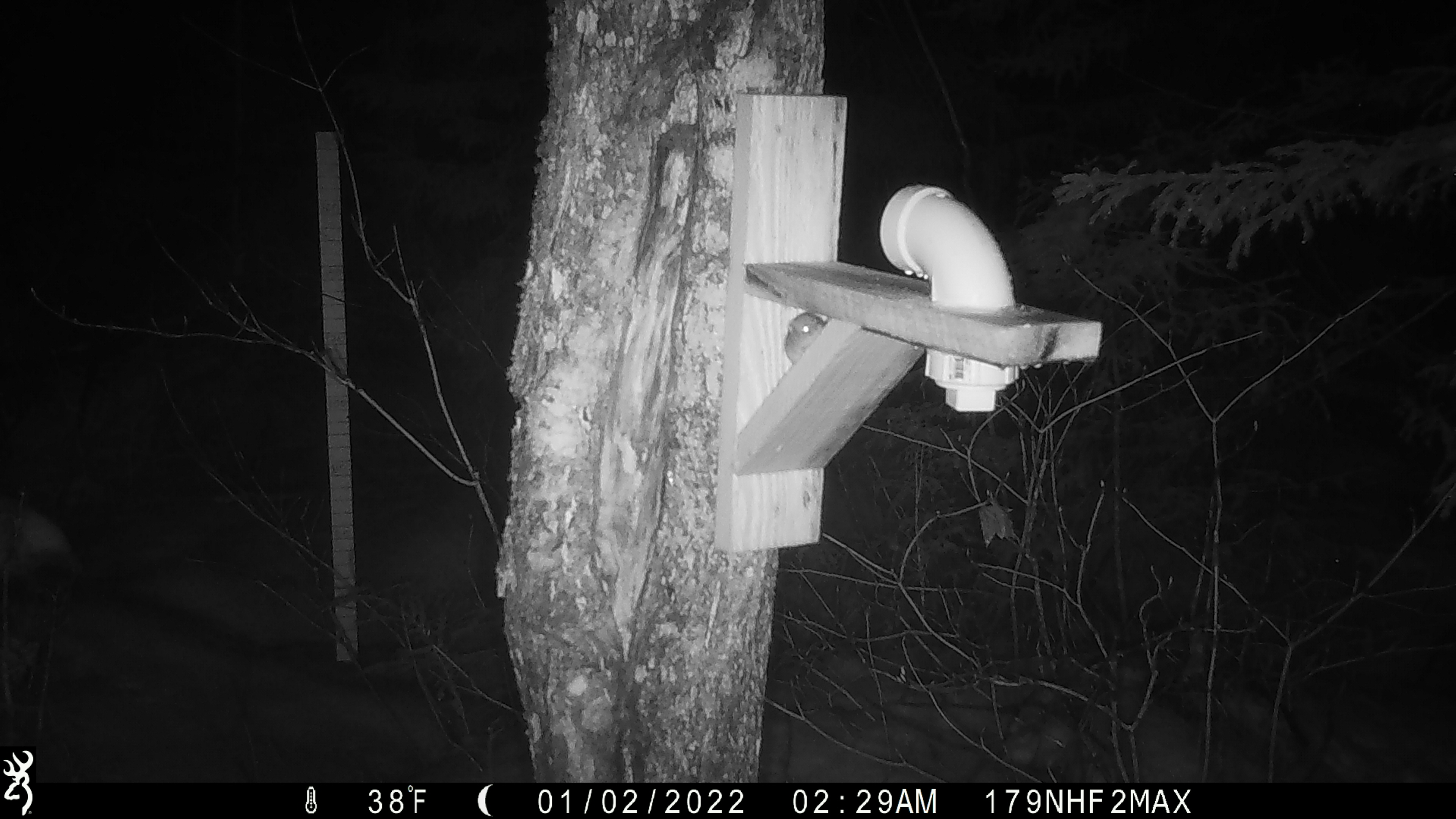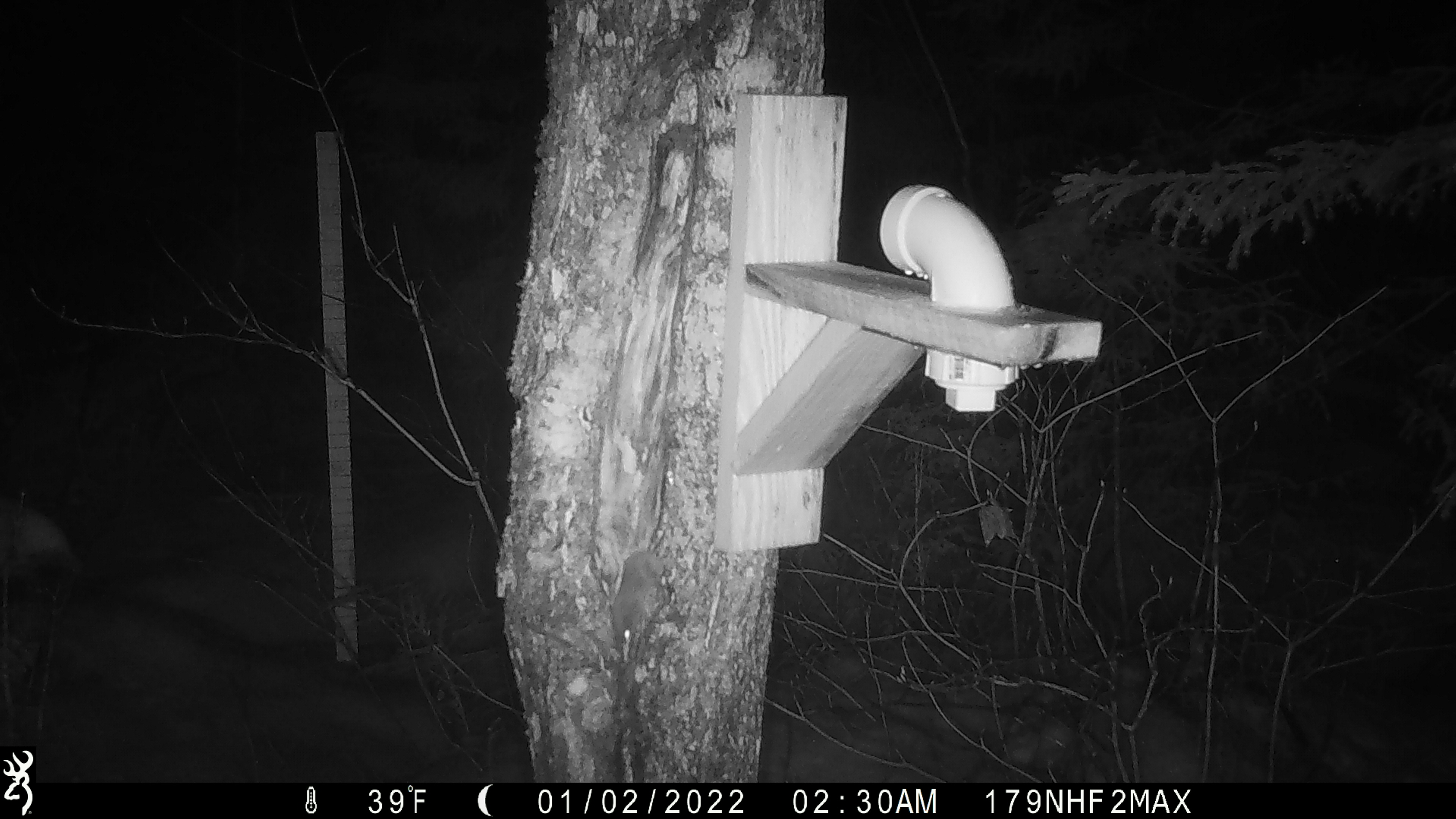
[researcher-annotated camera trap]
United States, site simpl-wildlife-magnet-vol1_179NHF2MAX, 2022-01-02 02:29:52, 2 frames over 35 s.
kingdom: Animalia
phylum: Chordata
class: Mammalia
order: Rodentia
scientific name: Rodentia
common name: mouse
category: mouse sp.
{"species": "mouse sp. (mouse) (Rodentia)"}